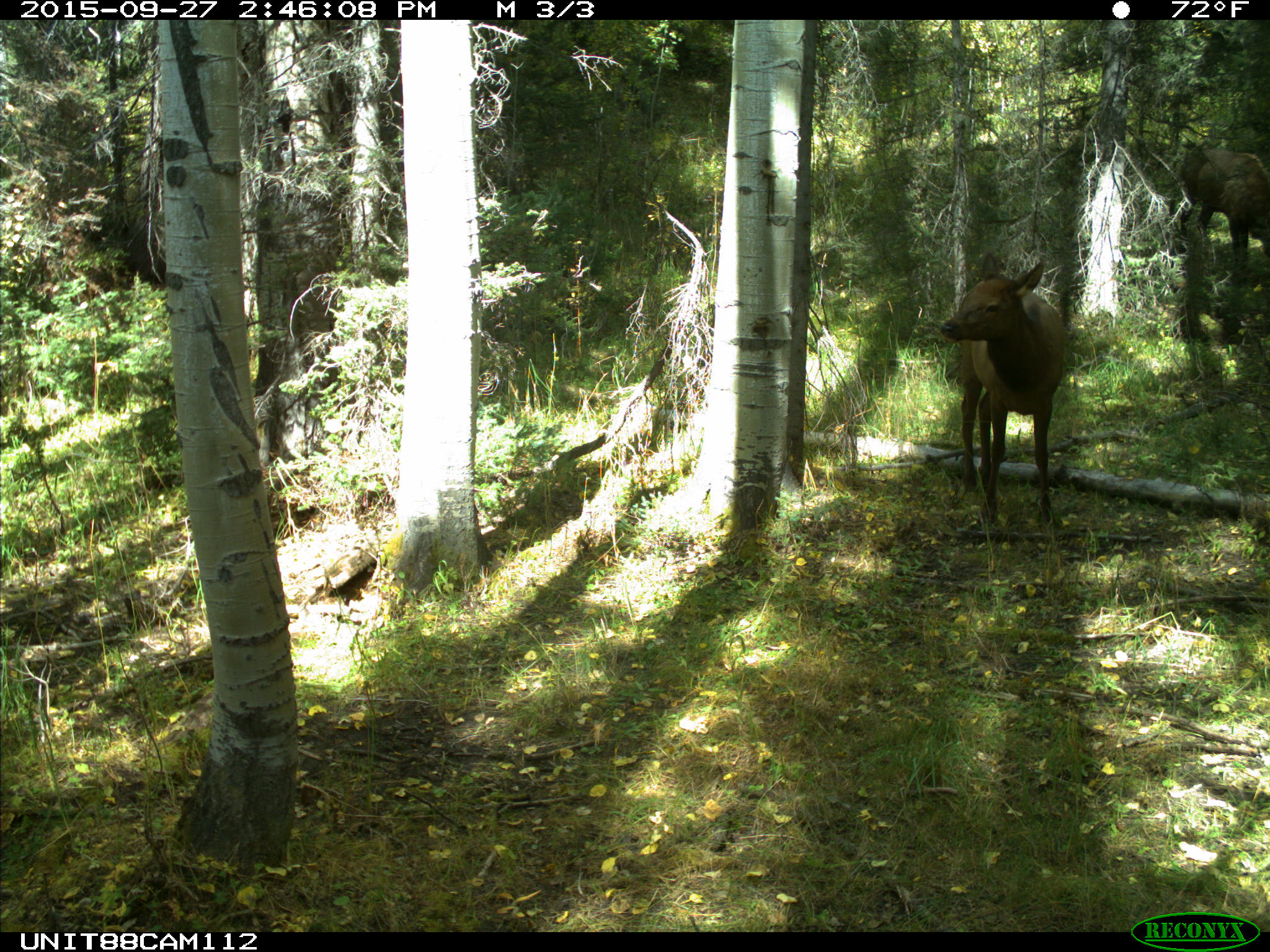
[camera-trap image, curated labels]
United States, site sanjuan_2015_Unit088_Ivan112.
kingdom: Animalia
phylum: Chordata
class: Mammalia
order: Artiodactyla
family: Cervidae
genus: Cervus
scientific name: Cervus elaphus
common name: red deer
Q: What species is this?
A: Cervus elaphus (red deer).